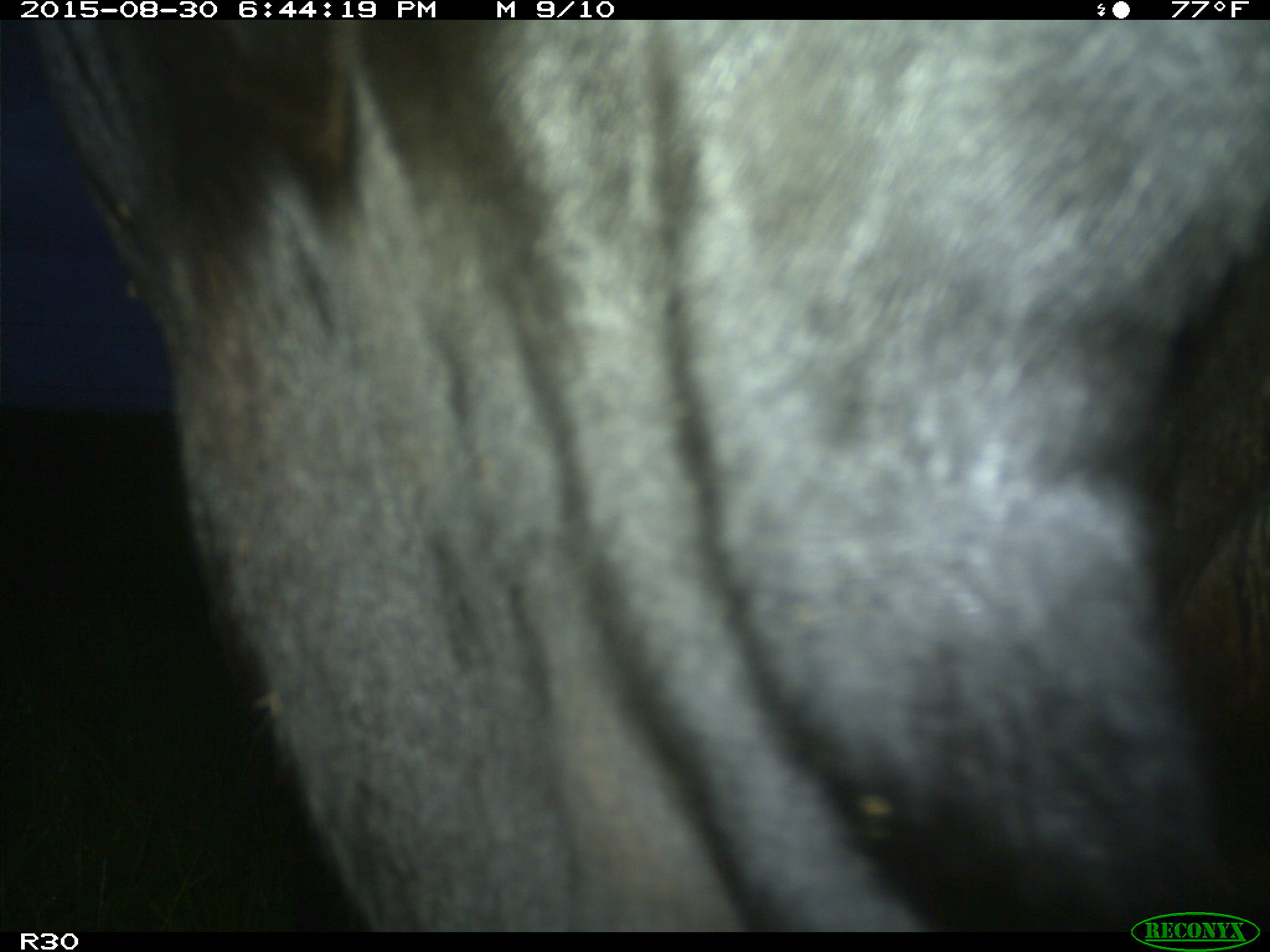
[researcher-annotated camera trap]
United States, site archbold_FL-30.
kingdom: Animalia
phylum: Chordata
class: Mammalia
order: Artiodactyla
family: Bovidae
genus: Bos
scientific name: Bos taurus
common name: domestic cow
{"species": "Bos taurus (domestic cow)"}